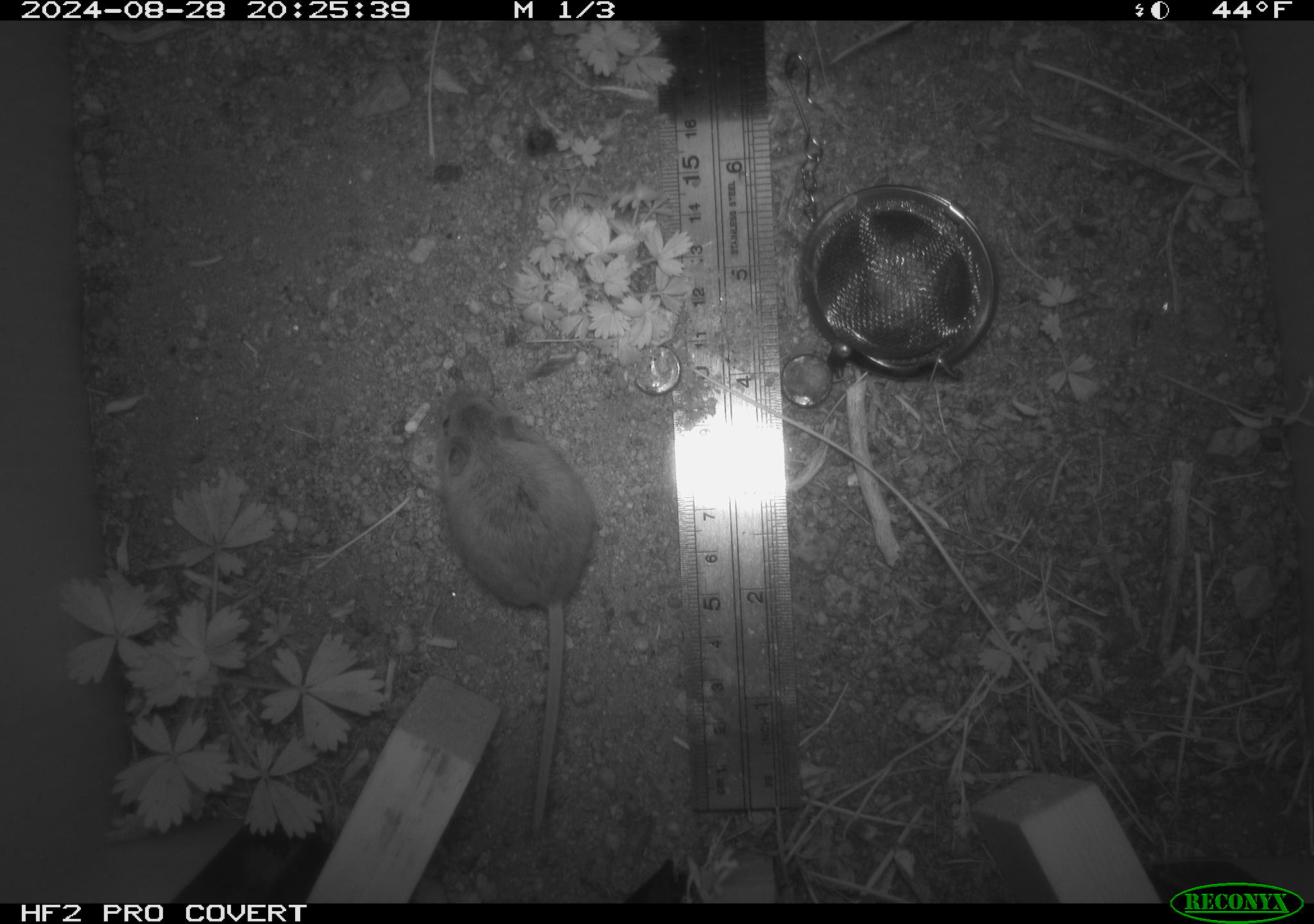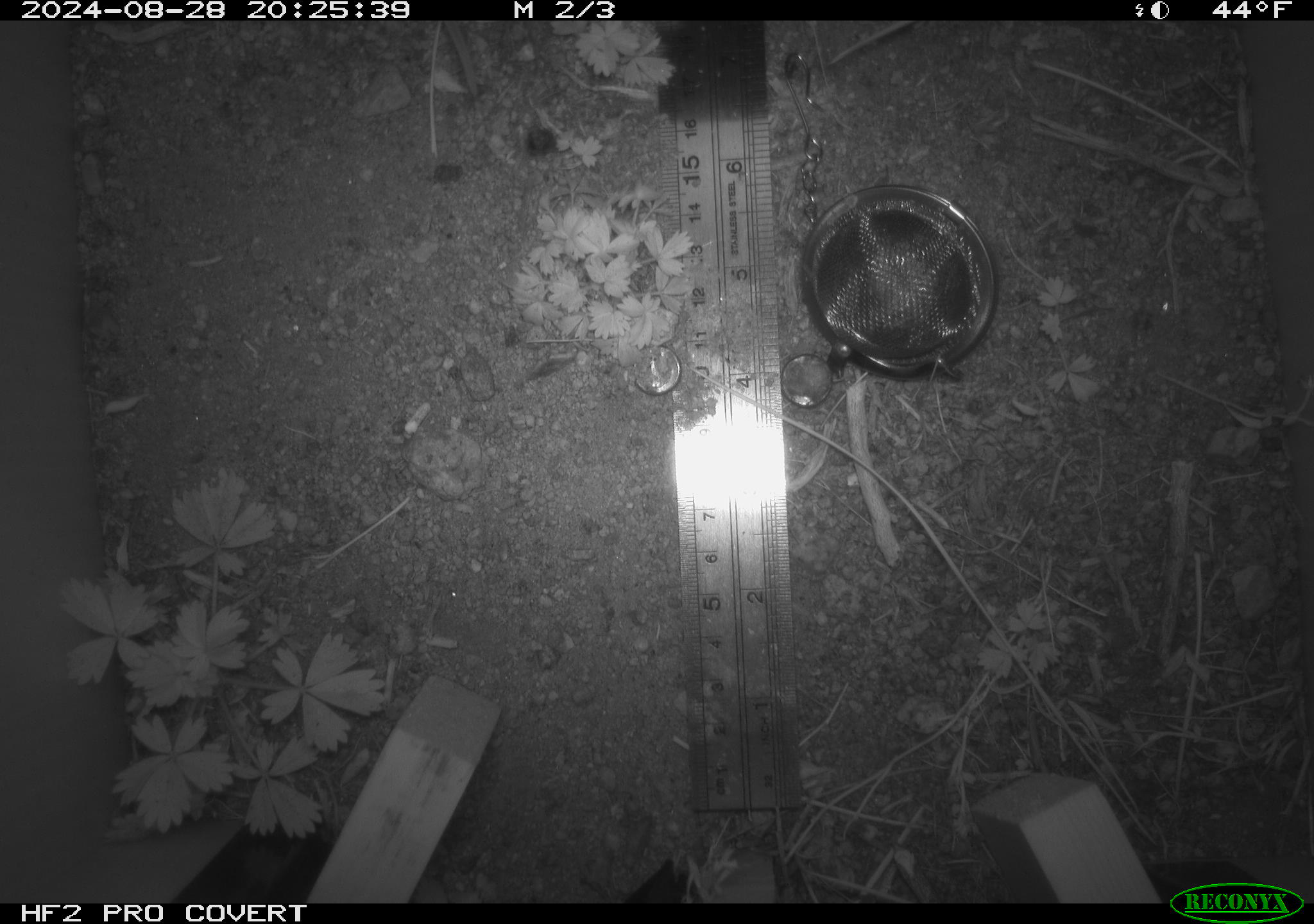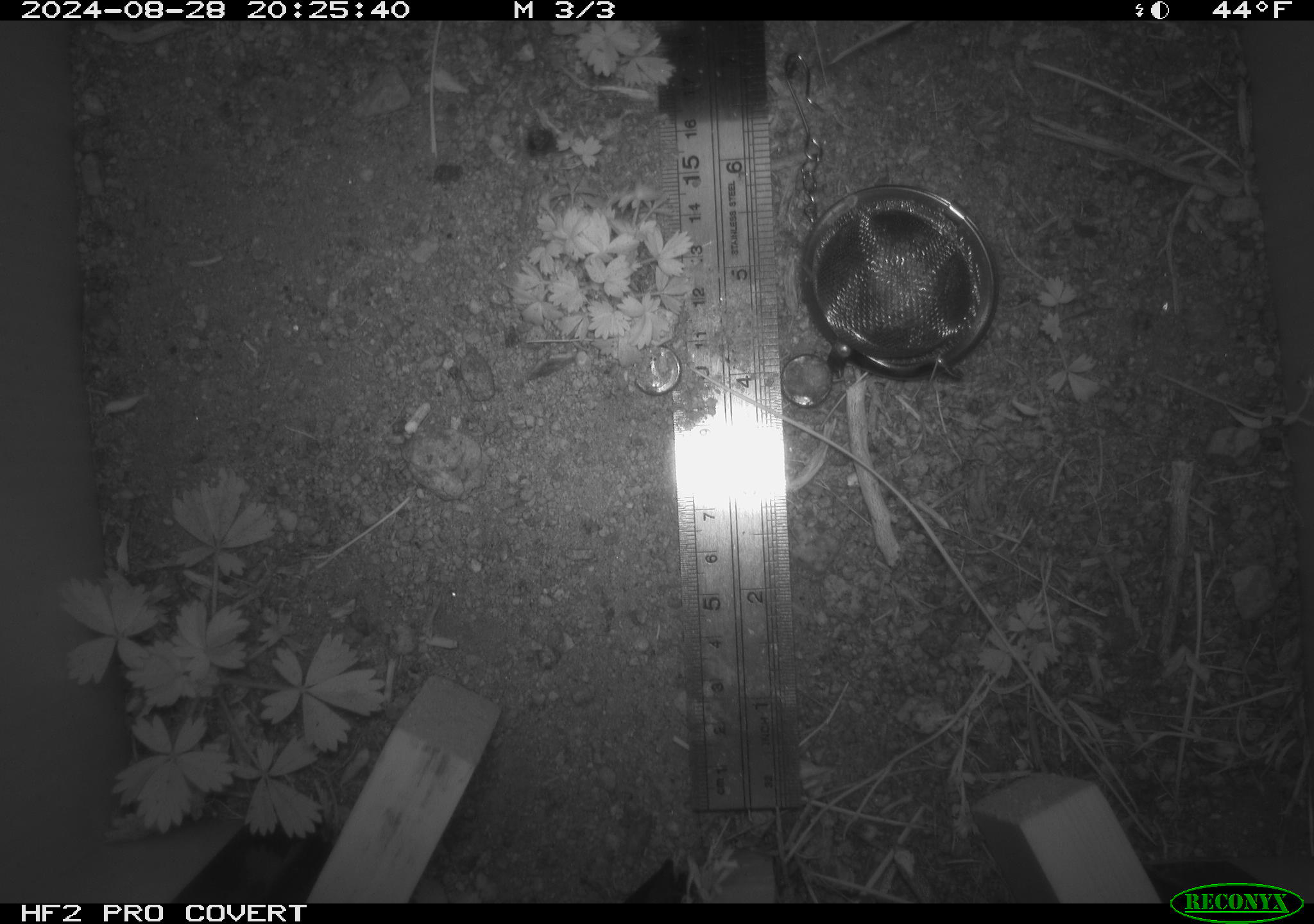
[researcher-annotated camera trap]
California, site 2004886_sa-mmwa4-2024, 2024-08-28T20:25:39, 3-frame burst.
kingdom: Animalia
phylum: Chordata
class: Mammalia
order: Rodentia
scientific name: Rodentia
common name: mouse species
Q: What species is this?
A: Mouse species (Rodentia).